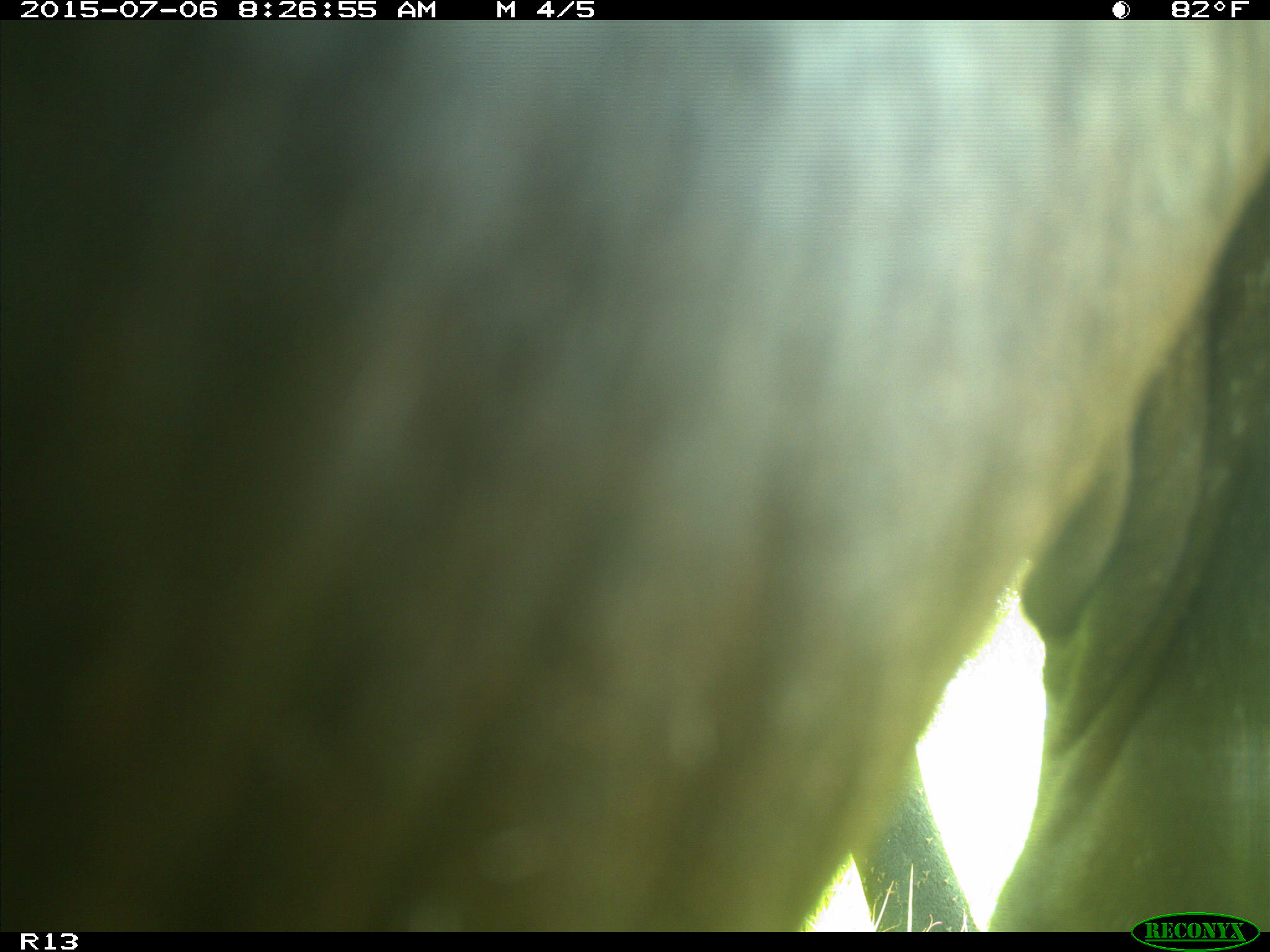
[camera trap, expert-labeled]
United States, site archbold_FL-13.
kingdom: Animalia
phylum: Chordata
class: Mammalia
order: Artiodactyla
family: Bovidae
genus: Bos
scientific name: Bos taurus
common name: domestic cow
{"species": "Bos taurus (domestic cow)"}